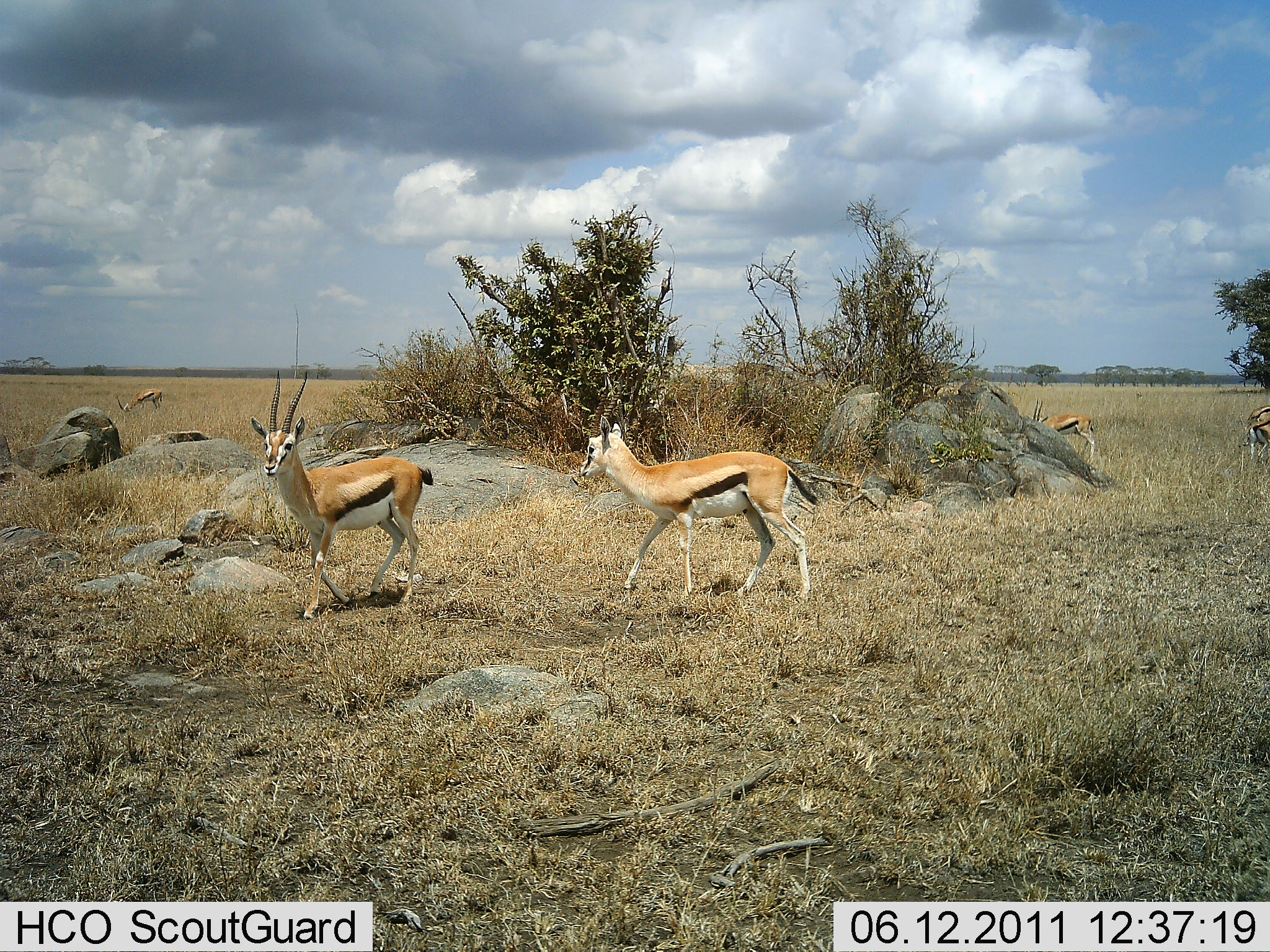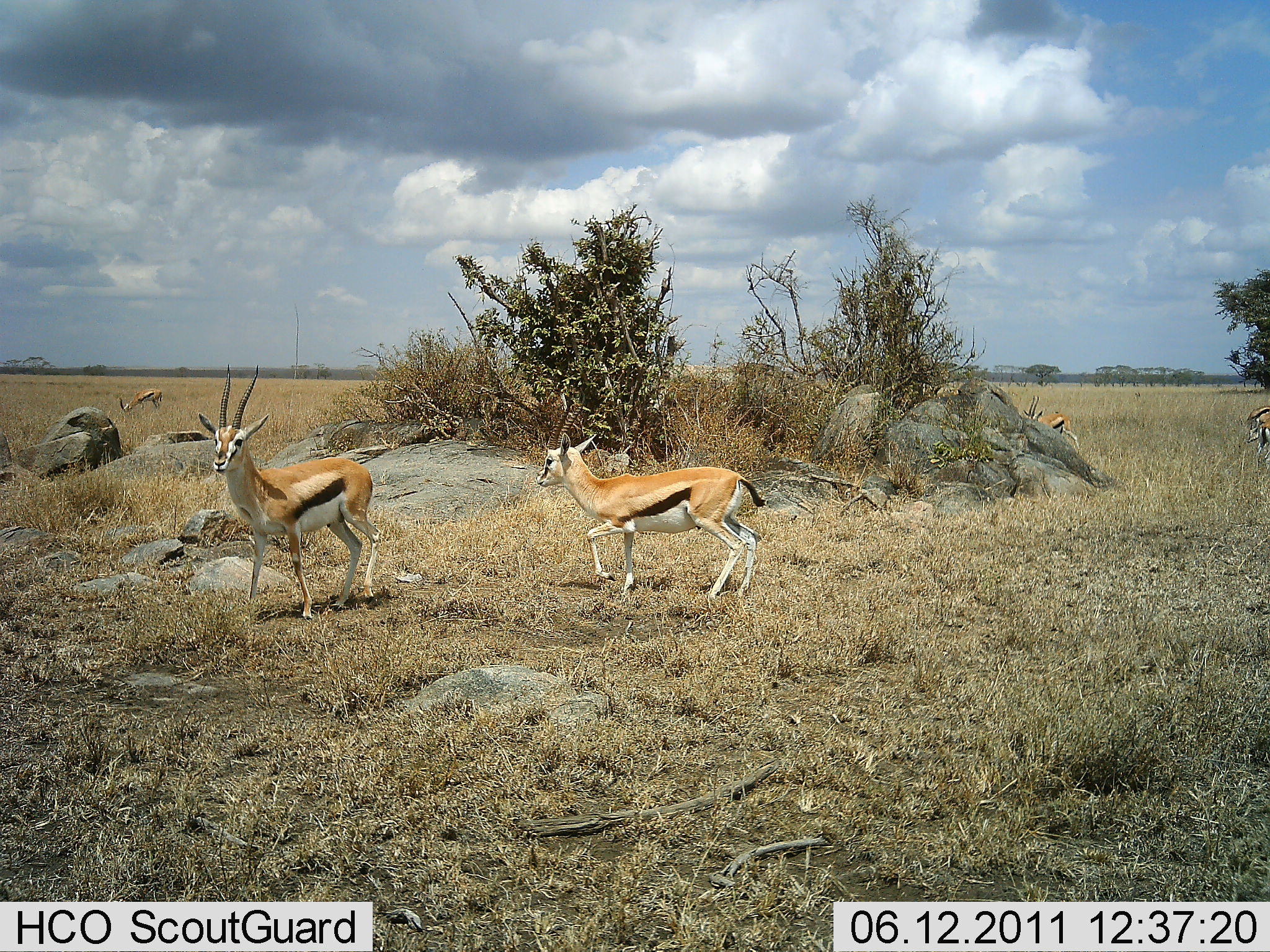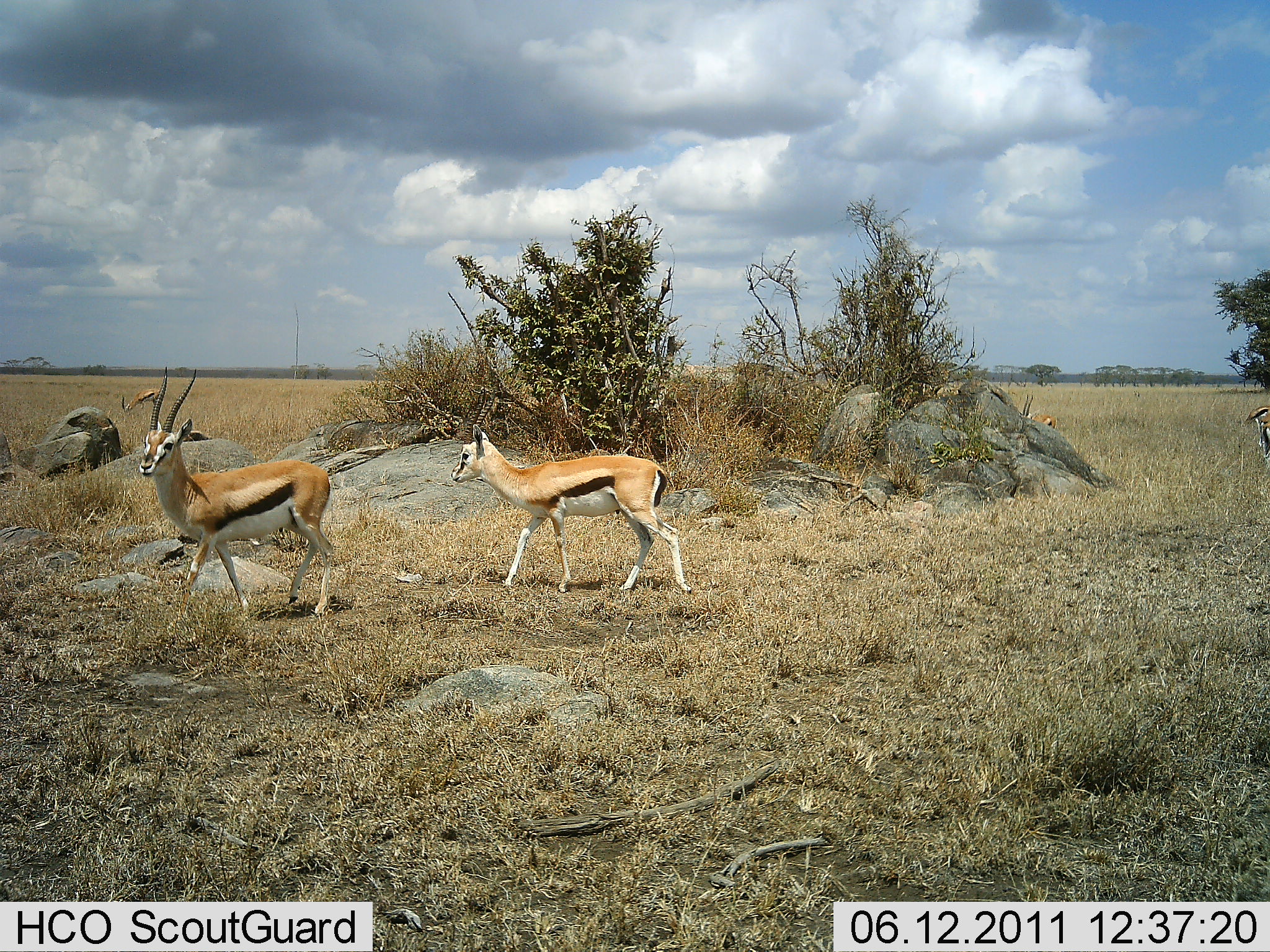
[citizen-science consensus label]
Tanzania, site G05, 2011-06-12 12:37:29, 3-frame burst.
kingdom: Animalia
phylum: Chordata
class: Mammalia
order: Artiodactyla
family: Bovidae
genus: Eudorcas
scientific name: Eudorcas thomsonii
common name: thomson's gazelle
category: gazellethomsons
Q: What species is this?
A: Gazellethomsons (thomson's gazelle) (Eudorcas thomsonii).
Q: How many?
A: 5.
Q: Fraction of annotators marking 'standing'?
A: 46%.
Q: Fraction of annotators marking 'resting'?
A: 0%.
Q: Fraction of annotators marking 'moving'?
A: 77%.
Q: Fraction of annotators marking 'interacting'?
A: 0%.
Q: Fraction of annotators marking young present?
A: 15%.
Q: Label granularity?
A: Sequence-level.